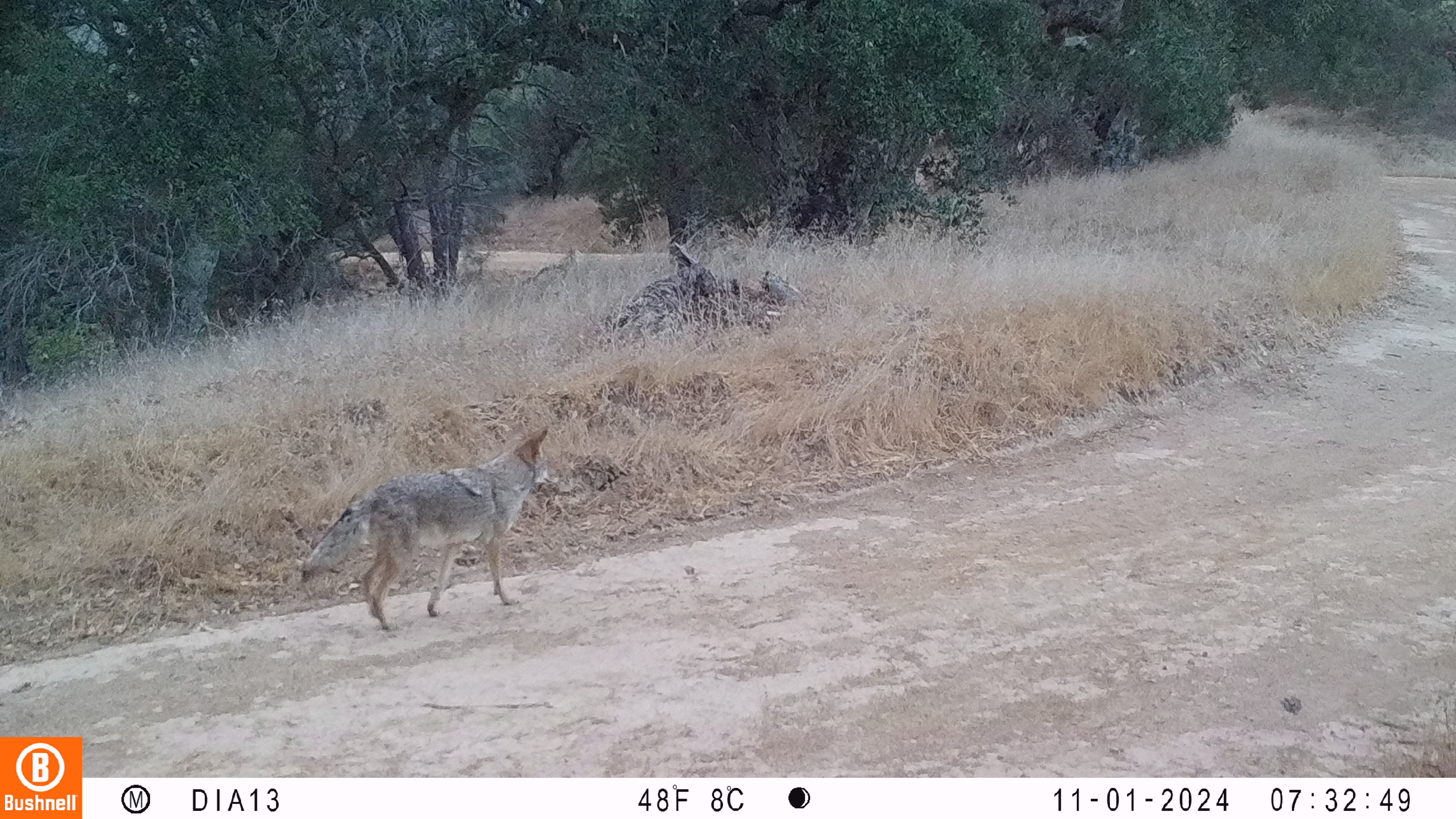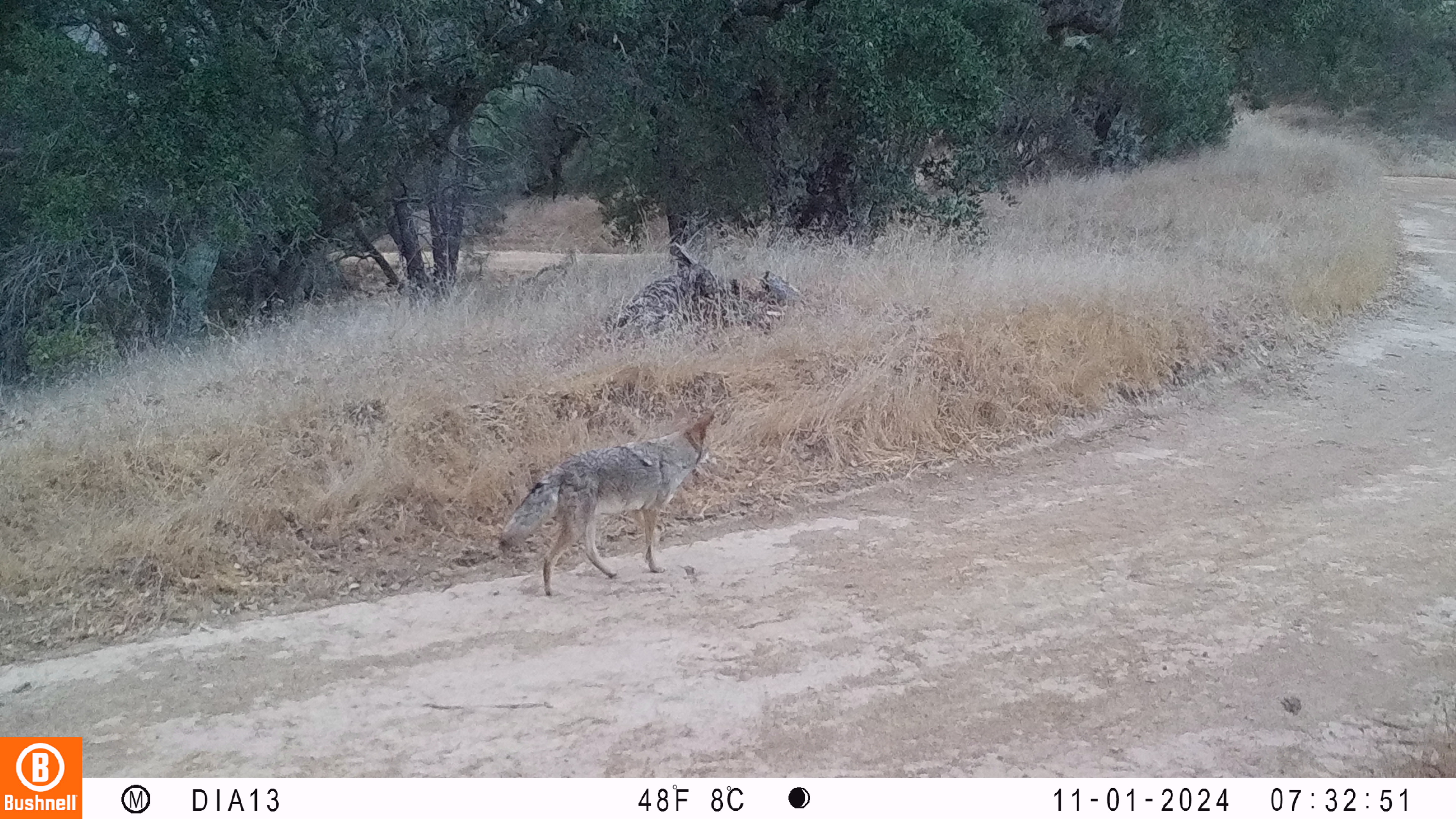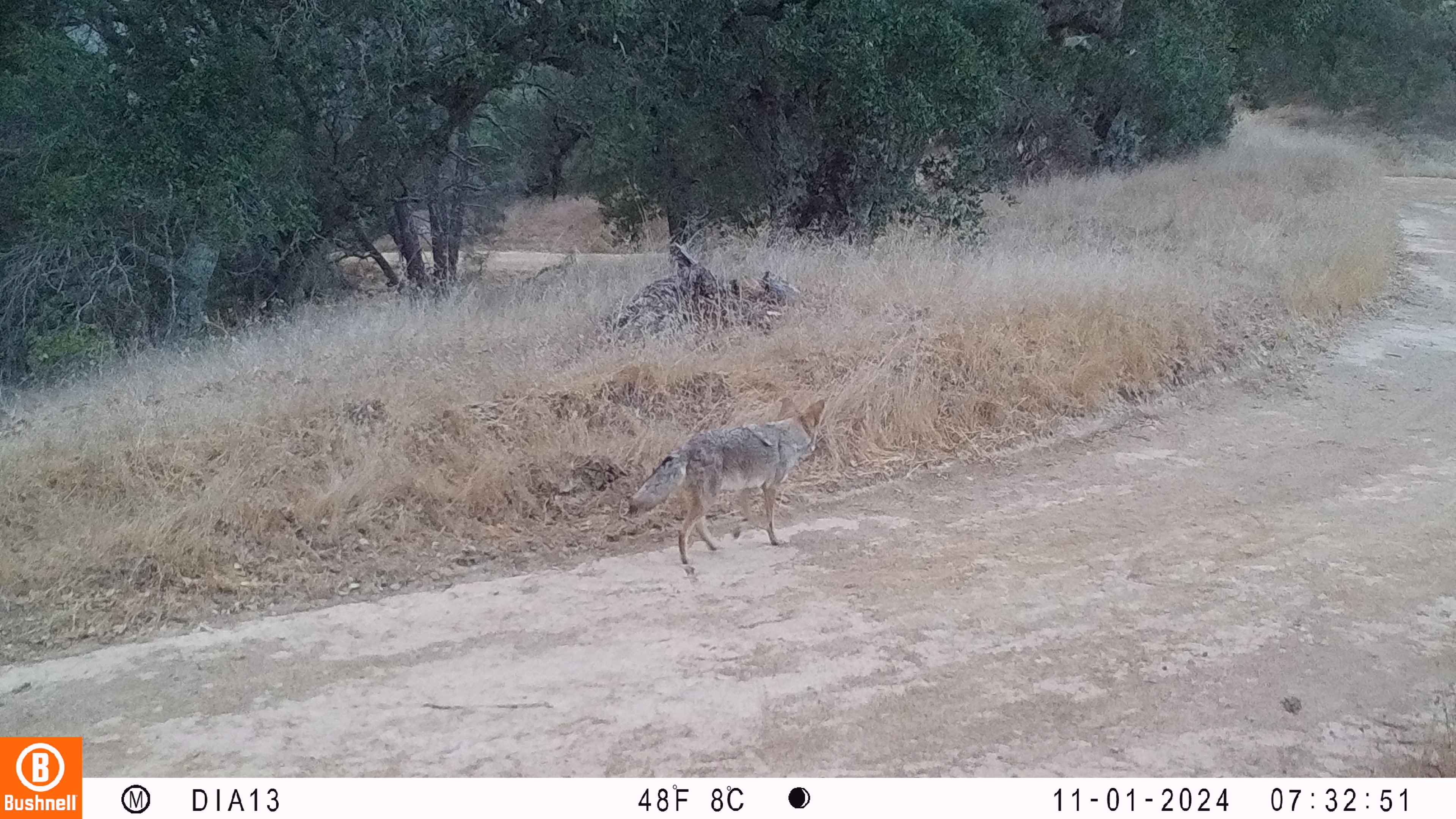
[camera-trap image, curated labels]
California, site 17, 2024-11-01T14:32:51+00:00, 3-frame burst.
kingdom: Animalia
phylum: Chordata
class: Mammalia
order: Carnivora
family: Canidae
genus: Canis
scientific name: Canis latrans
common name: coyote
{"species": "coyote (Canis latrans)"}